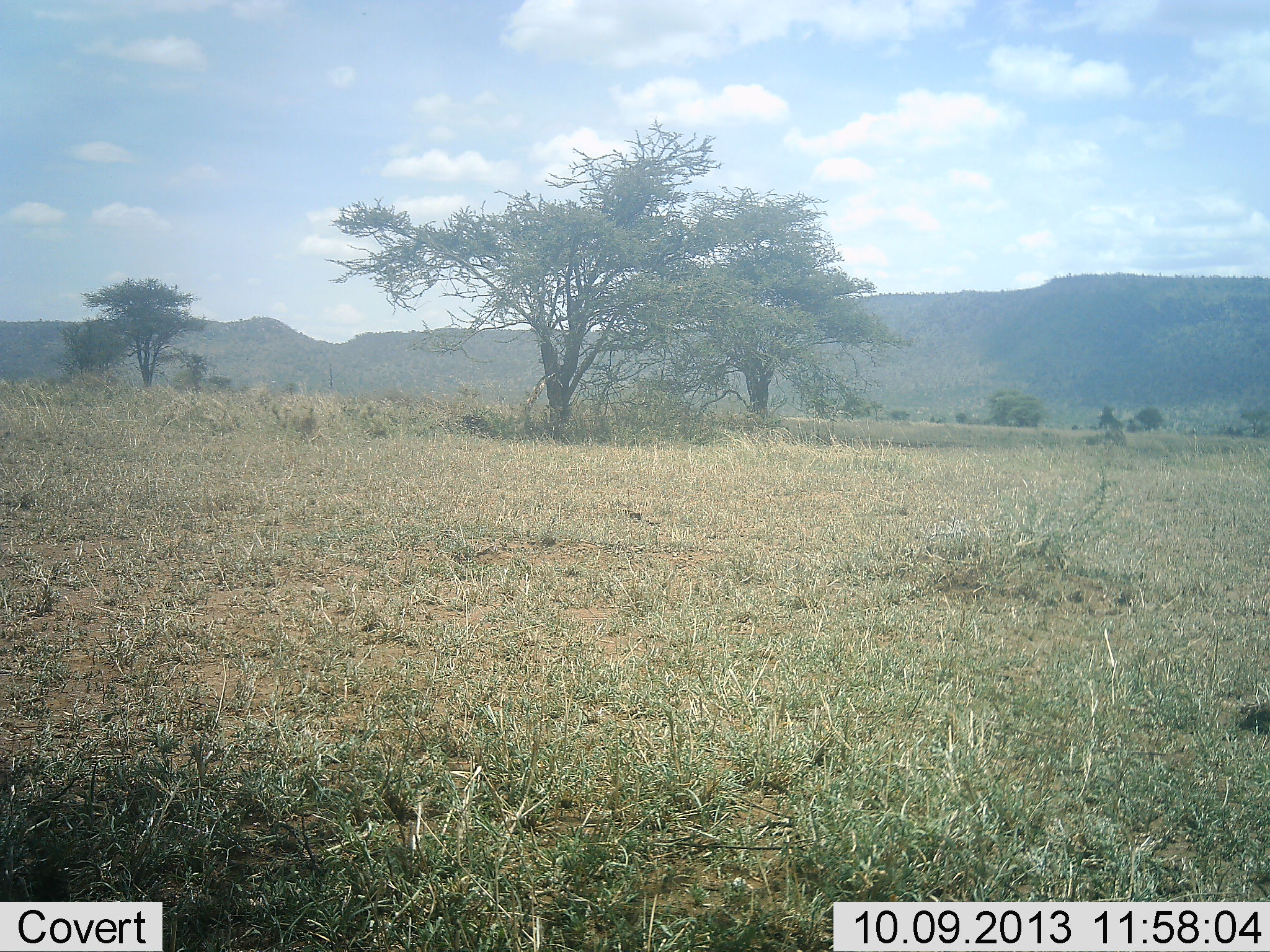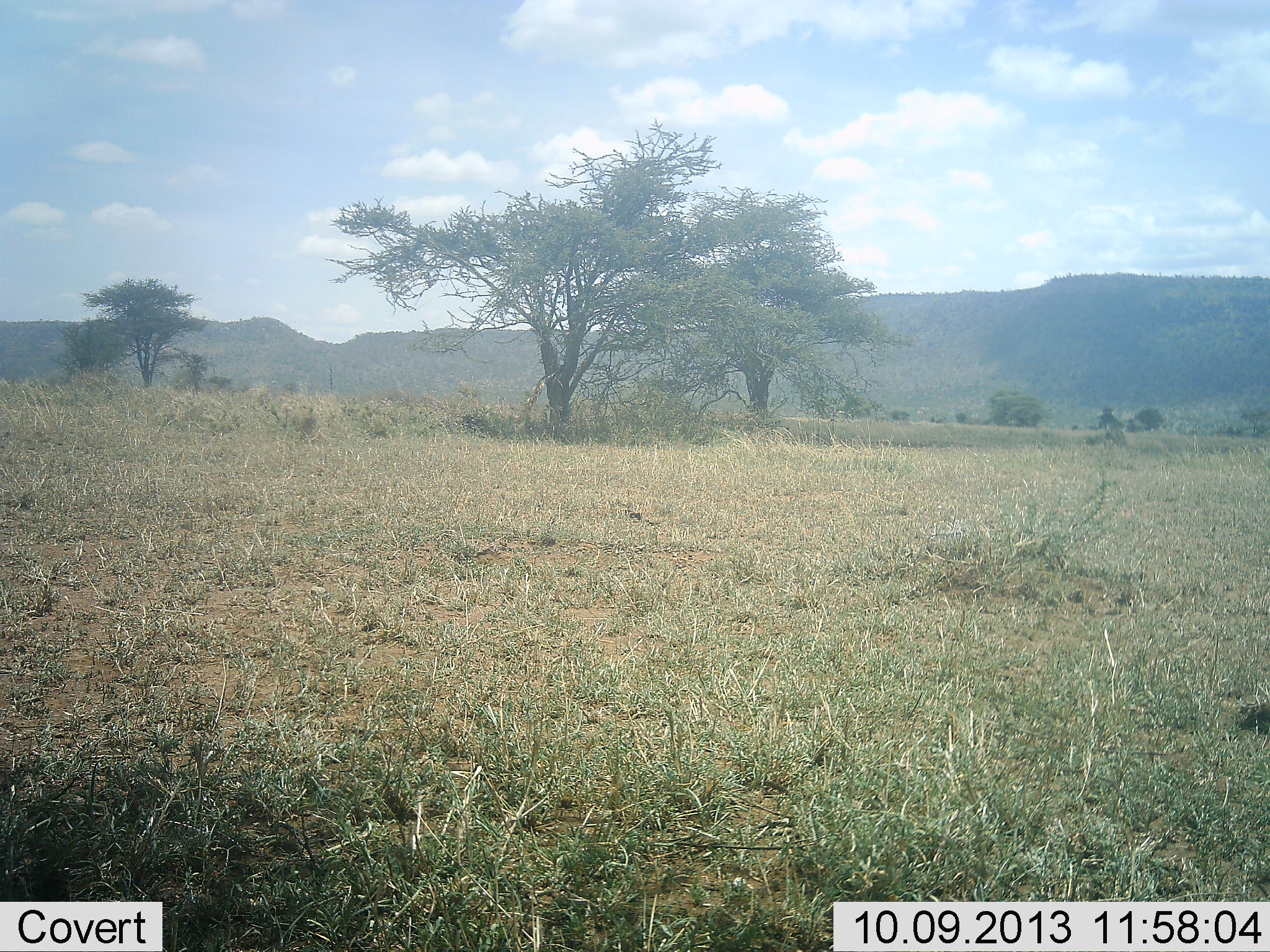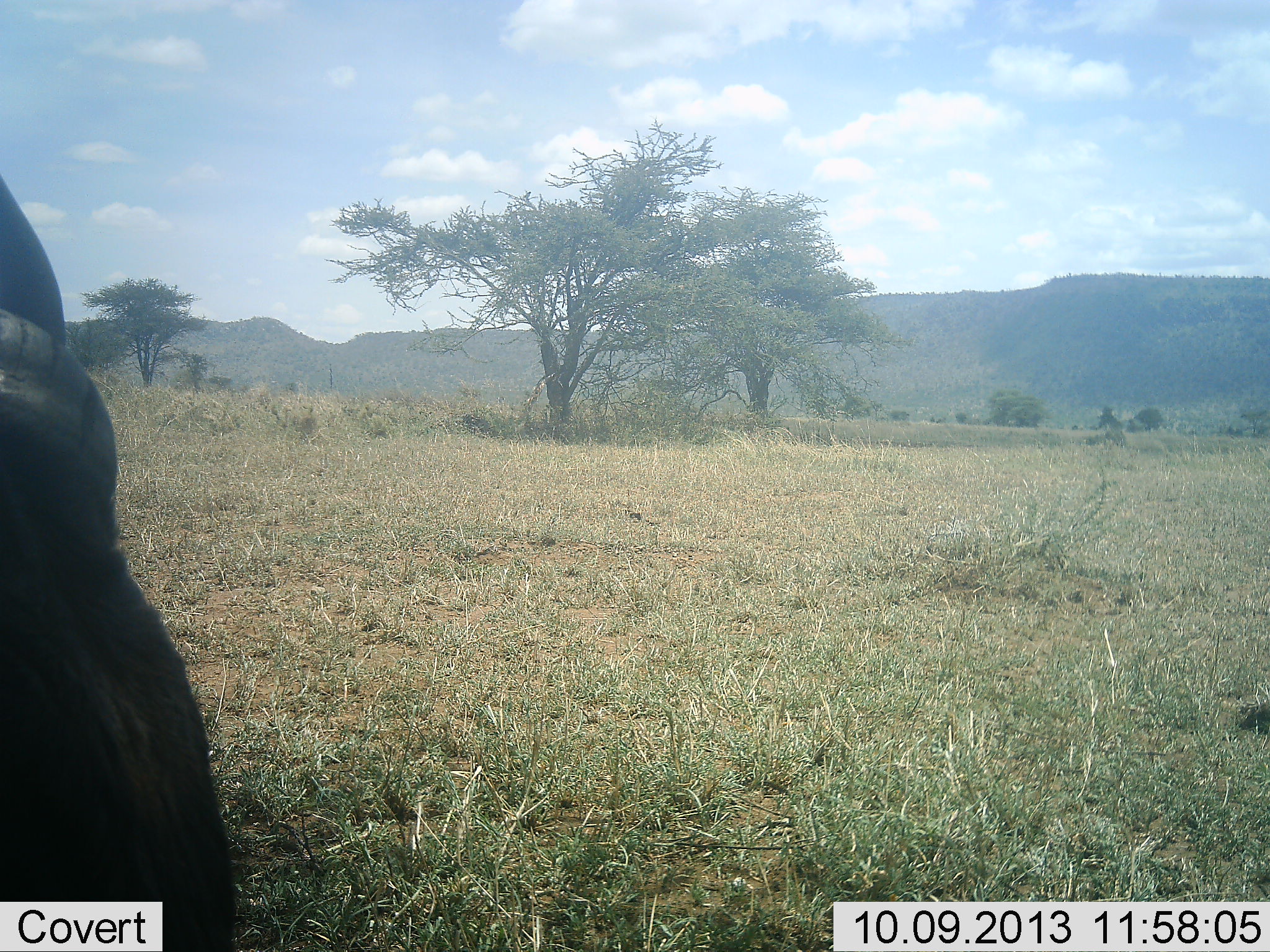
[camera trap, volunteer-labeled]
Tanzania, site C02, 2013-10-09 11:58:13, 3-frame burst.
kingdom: Animalia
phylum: Chordata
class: Mammalia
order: Artiodactyla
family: Bovidae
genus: Connochaetes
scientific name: Connochaetes taurinus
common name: blue wildebeest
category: wildebeest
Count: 1.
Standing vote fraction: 43%.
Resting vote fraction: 0%.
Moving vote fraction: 57%.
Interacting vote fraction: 0%.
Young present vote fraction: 0%.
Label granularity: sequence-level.